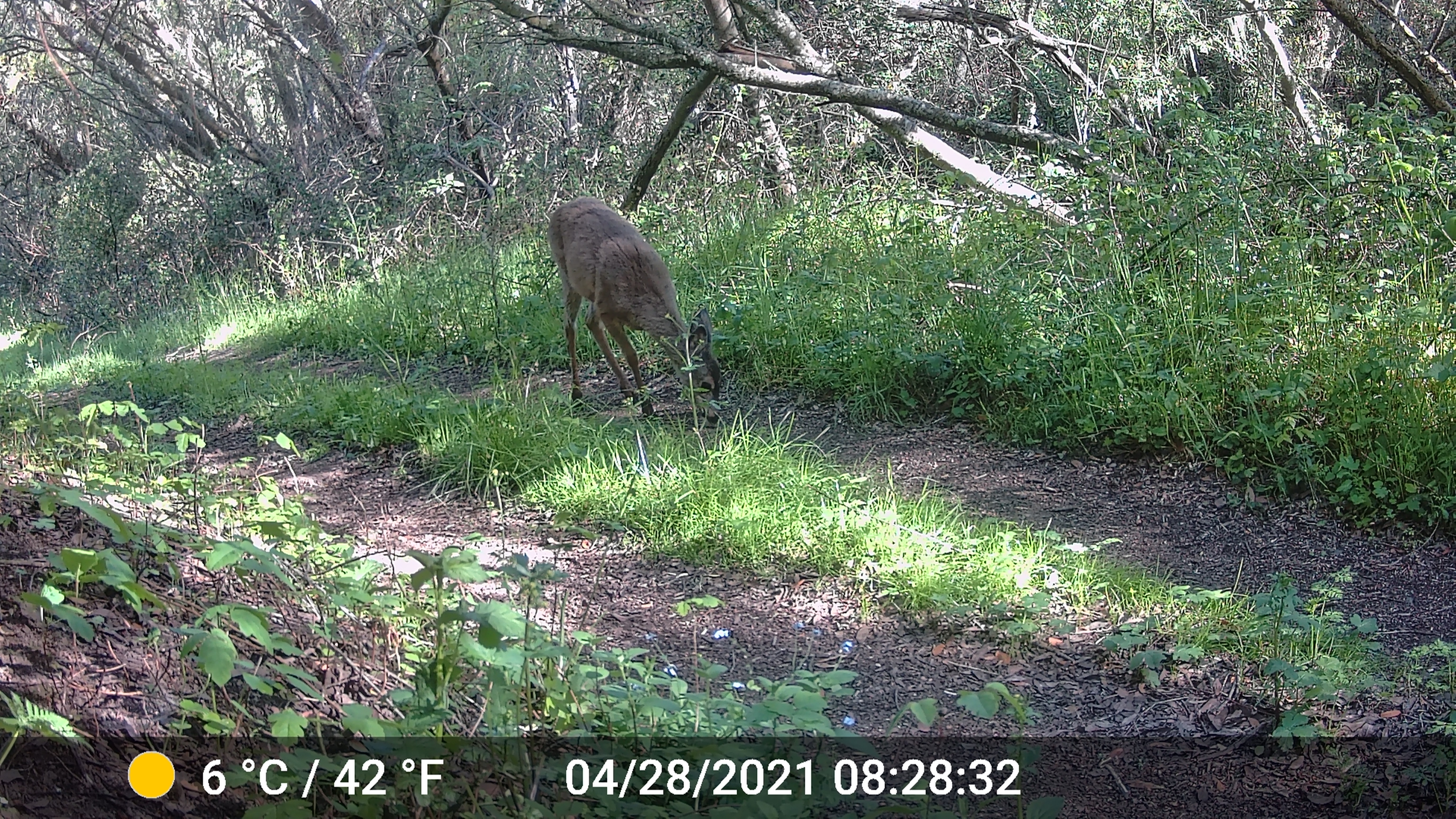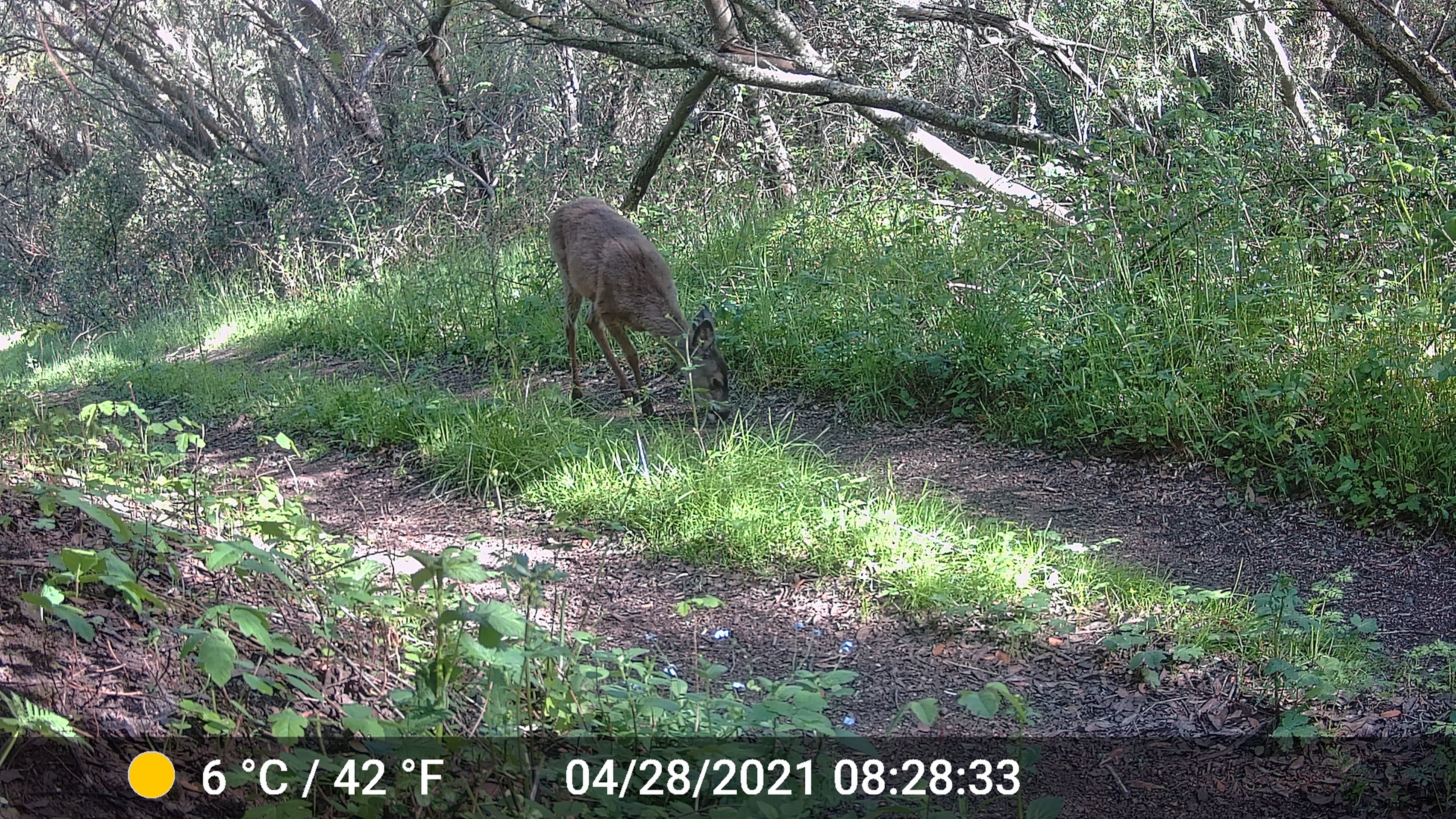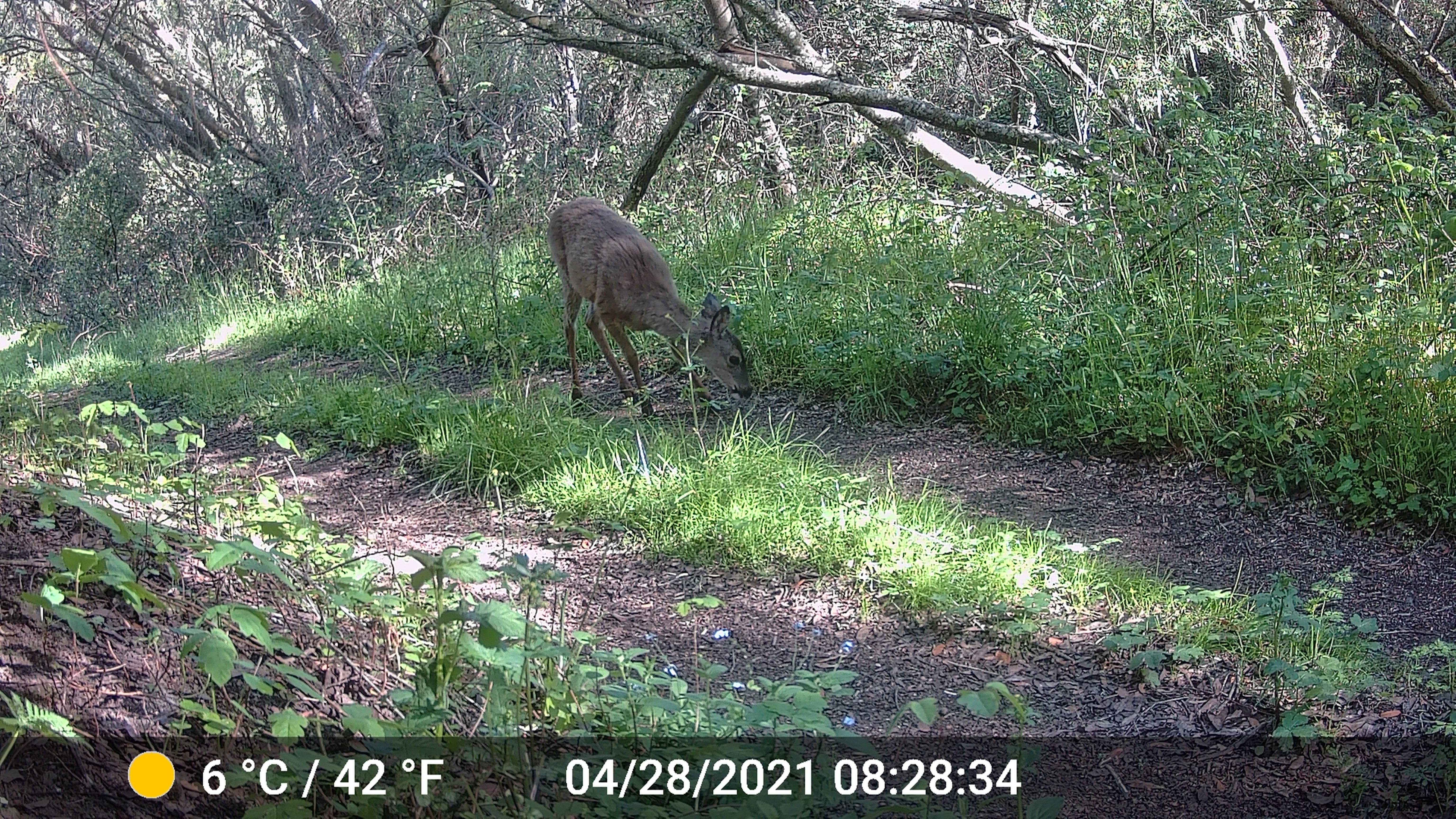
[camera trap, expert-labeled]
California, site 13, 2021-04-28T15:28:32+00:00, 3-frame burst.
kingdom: Animalia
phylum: Chordata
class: Mammalia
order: Artiodactyla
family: Cervidae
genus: Odocoileus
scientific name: Odocoileus hemionus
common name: mule deer